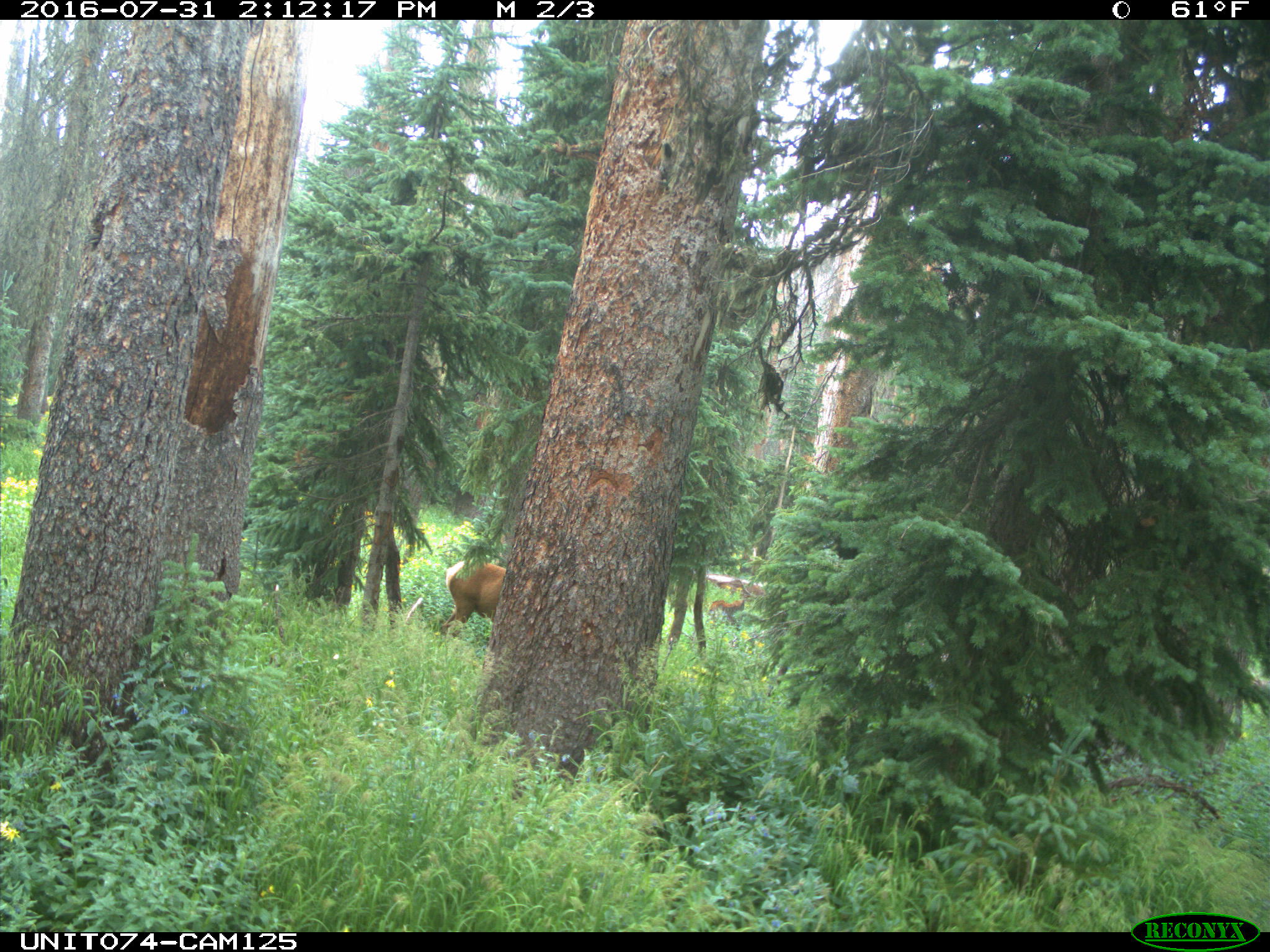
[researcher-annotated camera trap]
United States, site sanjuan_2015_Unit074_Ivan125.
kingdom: Animalia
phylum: Chordata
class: Mammalia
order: Artiodactyla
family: Cervidae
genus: Cervus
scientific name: Cervus elaphus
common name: red deer